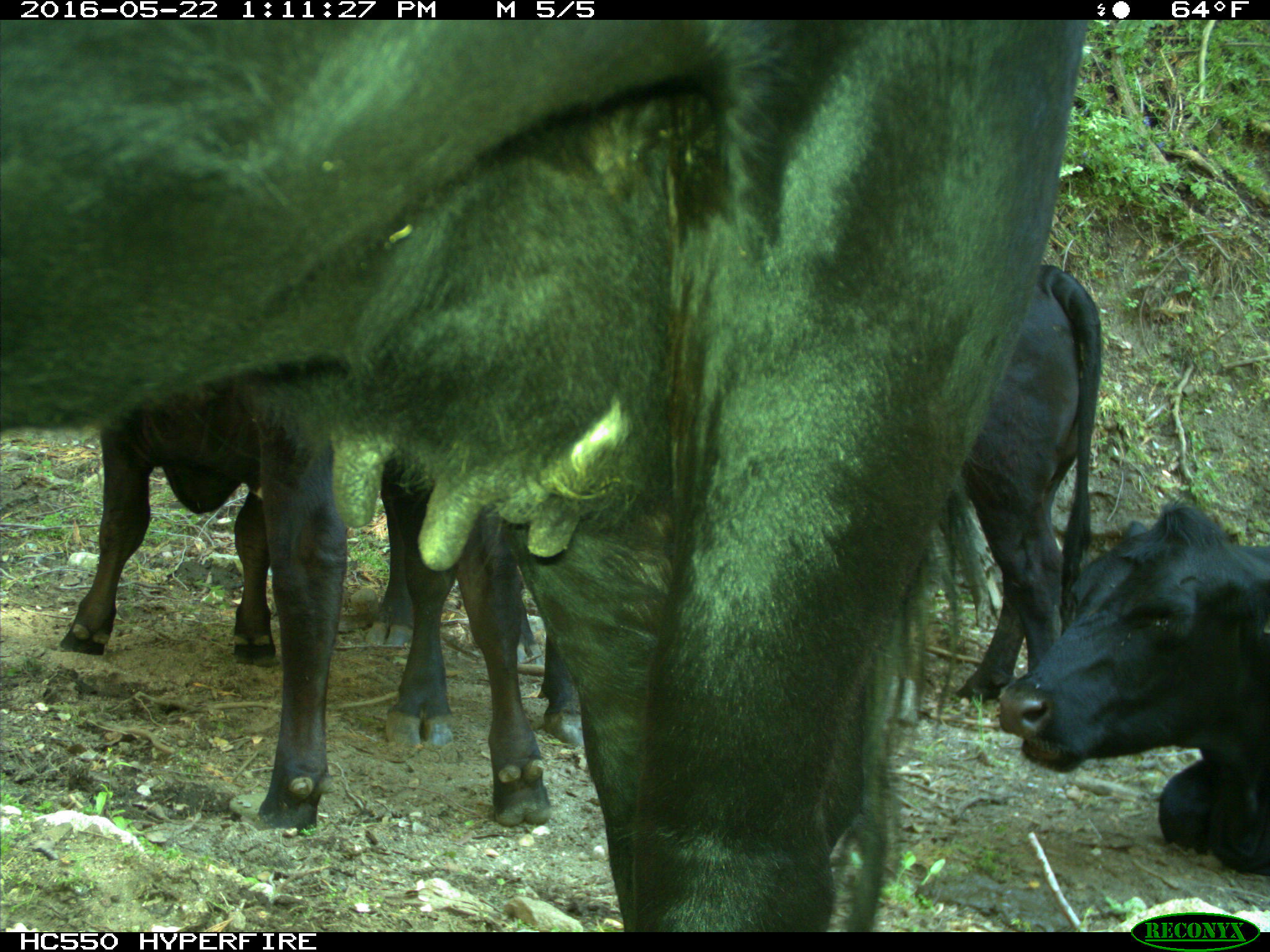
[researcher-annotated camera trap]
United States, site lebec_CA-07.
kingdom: Animalia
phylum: Chordata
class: Mammalia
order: Artiodactyla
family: Bovidae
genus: Bos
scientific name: Bos taurus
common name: domestic cow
Bos taurus (domestic cow).